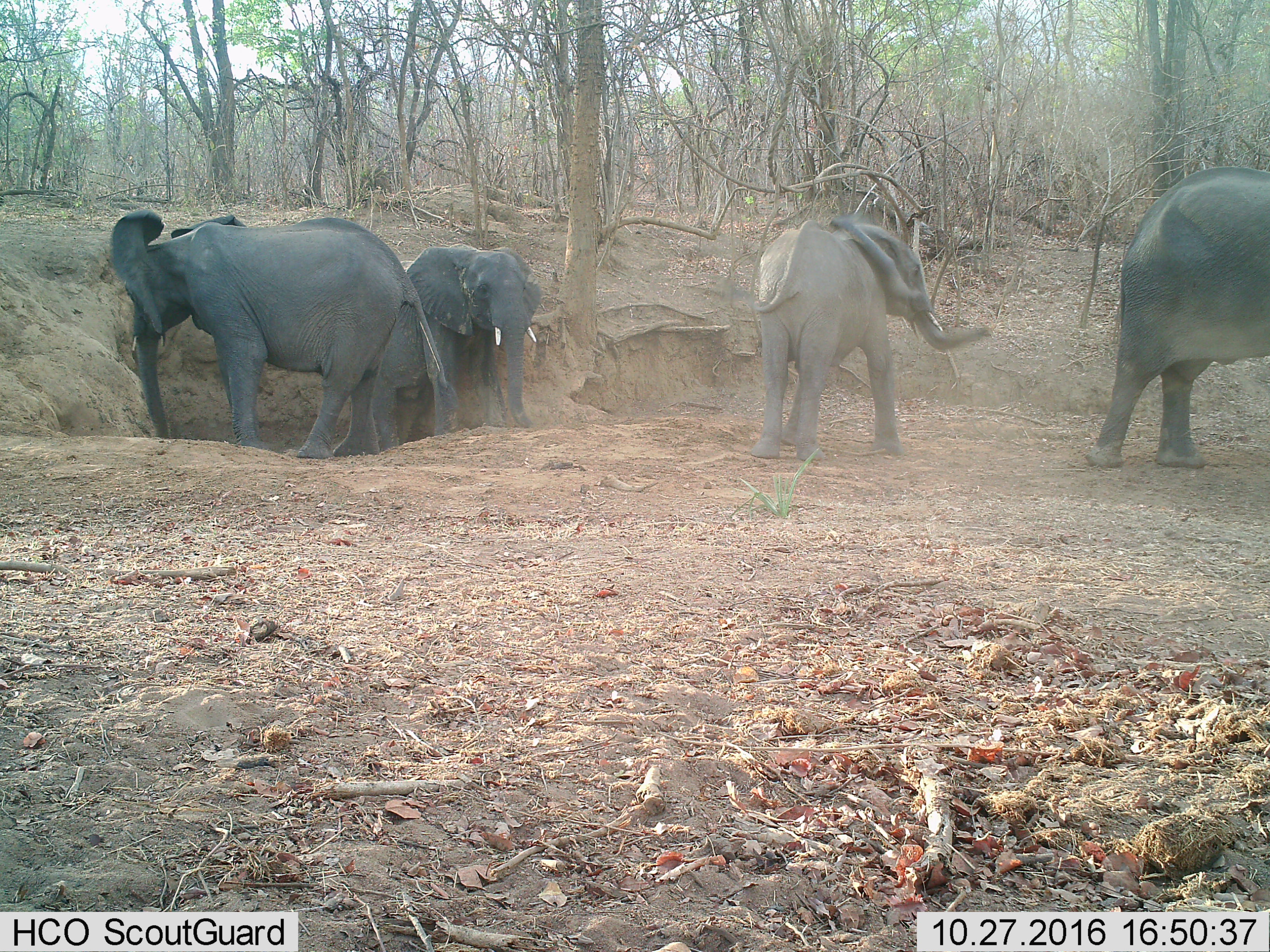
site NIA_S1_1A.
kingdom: Animalia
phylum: Chordata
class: Mammalia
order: Proboscidea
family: Elephantidae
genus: Loxodonta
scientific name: Loxodonta africana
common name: african bush elephant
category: elephant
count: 4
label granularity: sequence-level